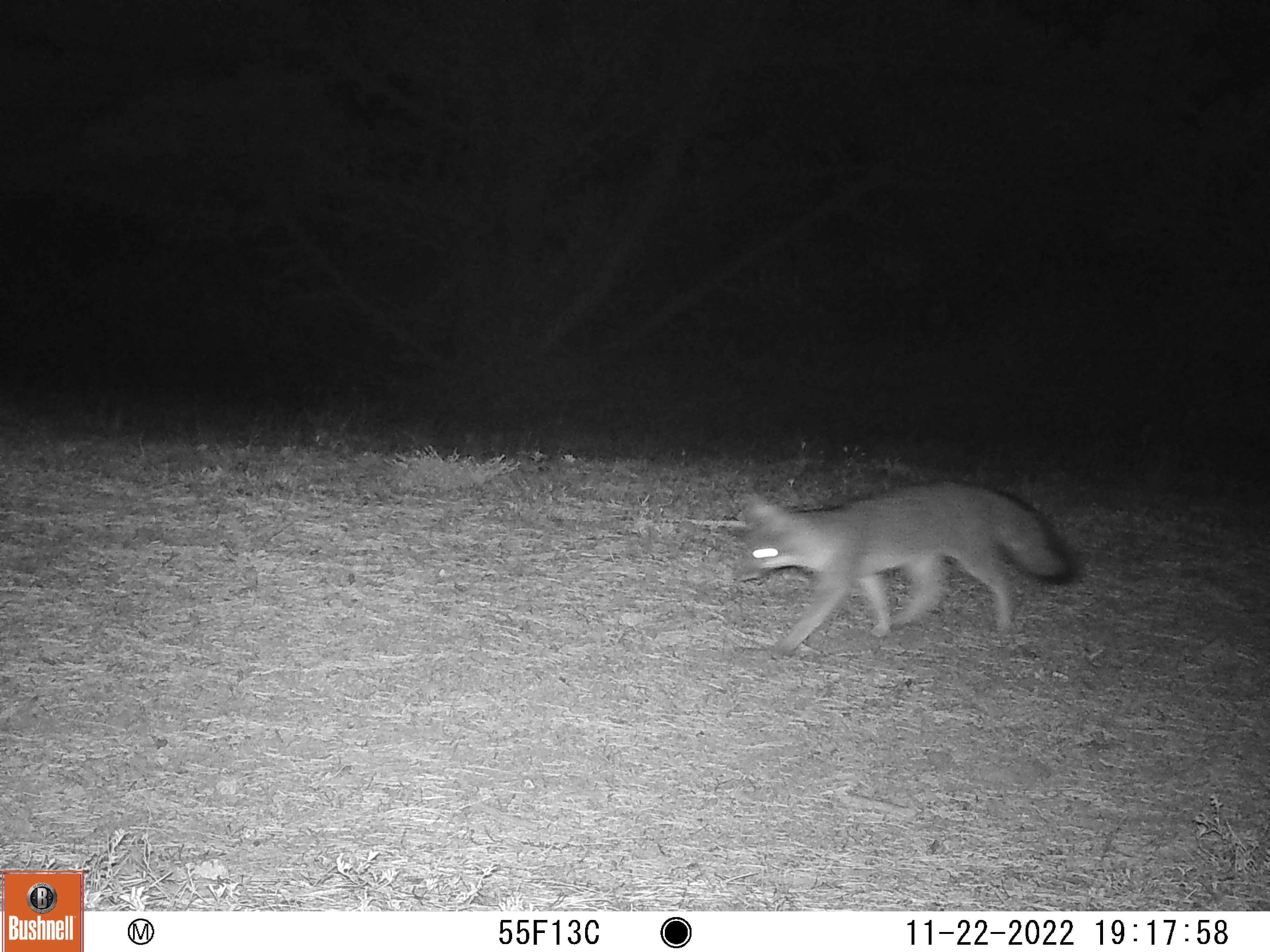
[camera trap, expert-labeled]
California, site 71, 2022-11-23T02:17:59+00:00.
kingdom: Animalia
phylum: Chordata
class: Mammalia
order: Carnivora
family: Canidae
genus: Urocyon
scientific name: Urocyon cinereoargenteus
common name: gray fox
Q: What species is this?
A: Gray fox (Urocyon cinereoargenteus).